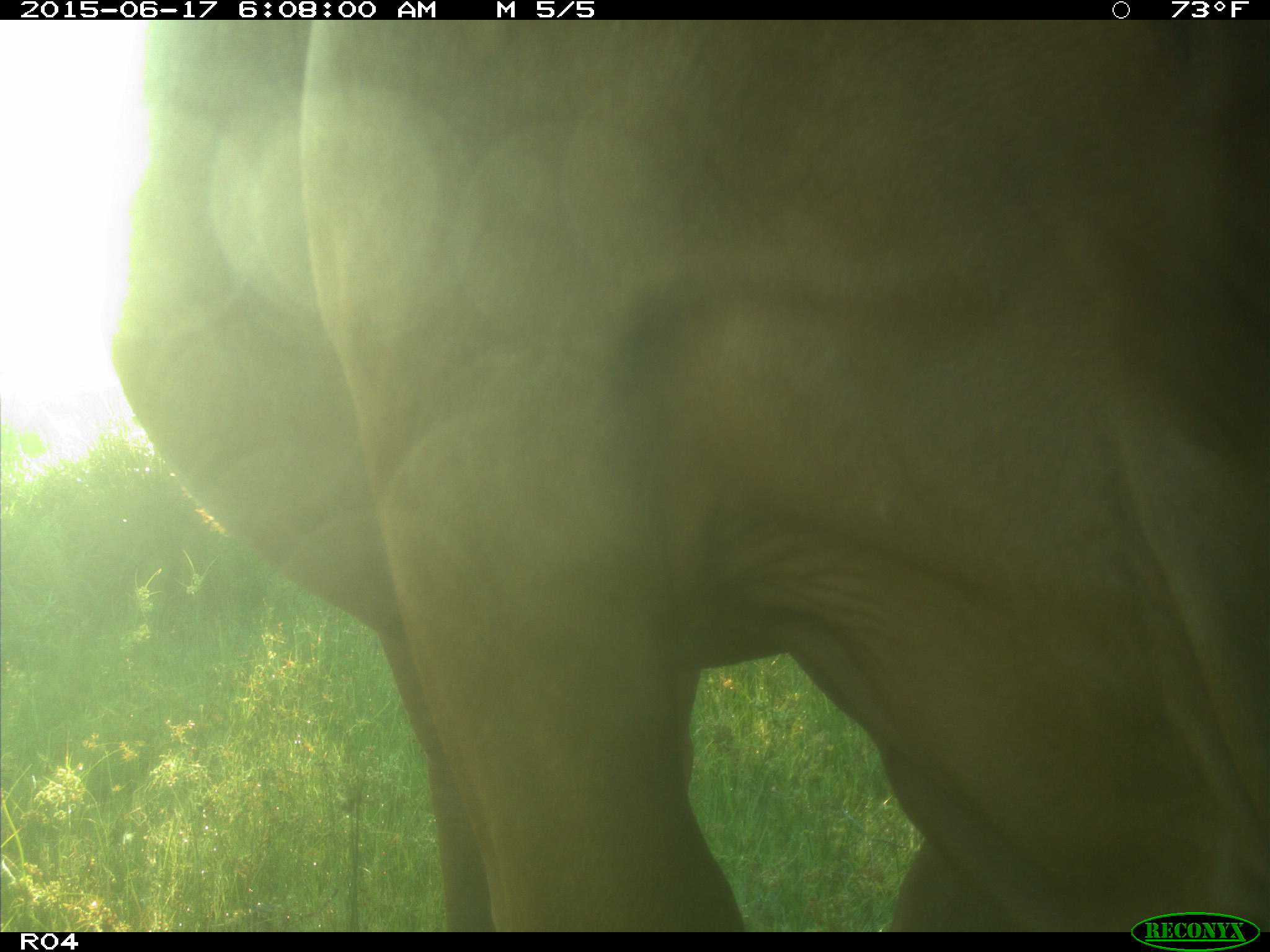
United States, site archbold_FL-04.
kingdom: Animalia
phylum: Chordata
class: Mammalia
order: Artiodactyla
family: Bovidae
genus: Bos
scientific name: Bos taurus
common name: domestic cow